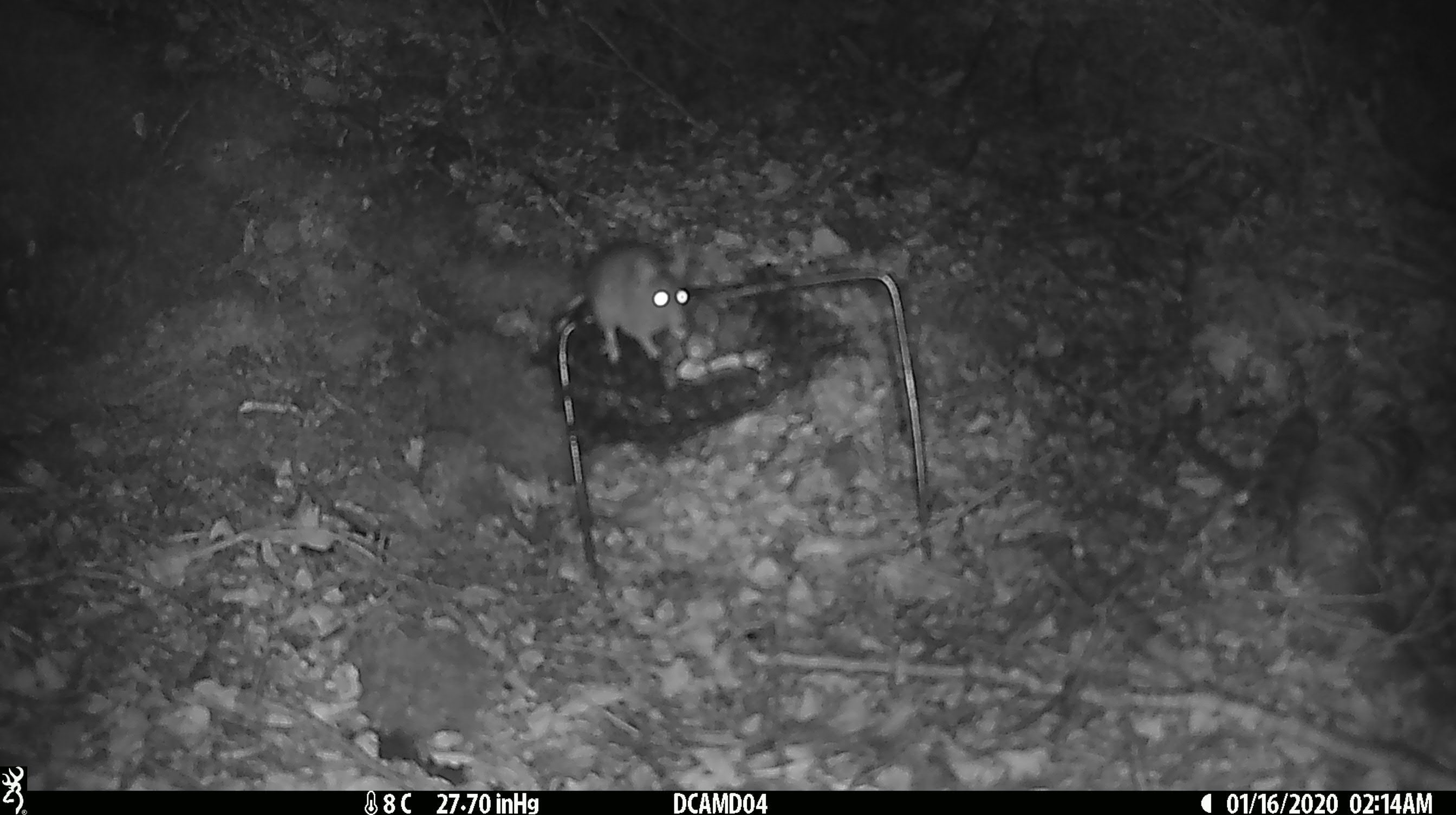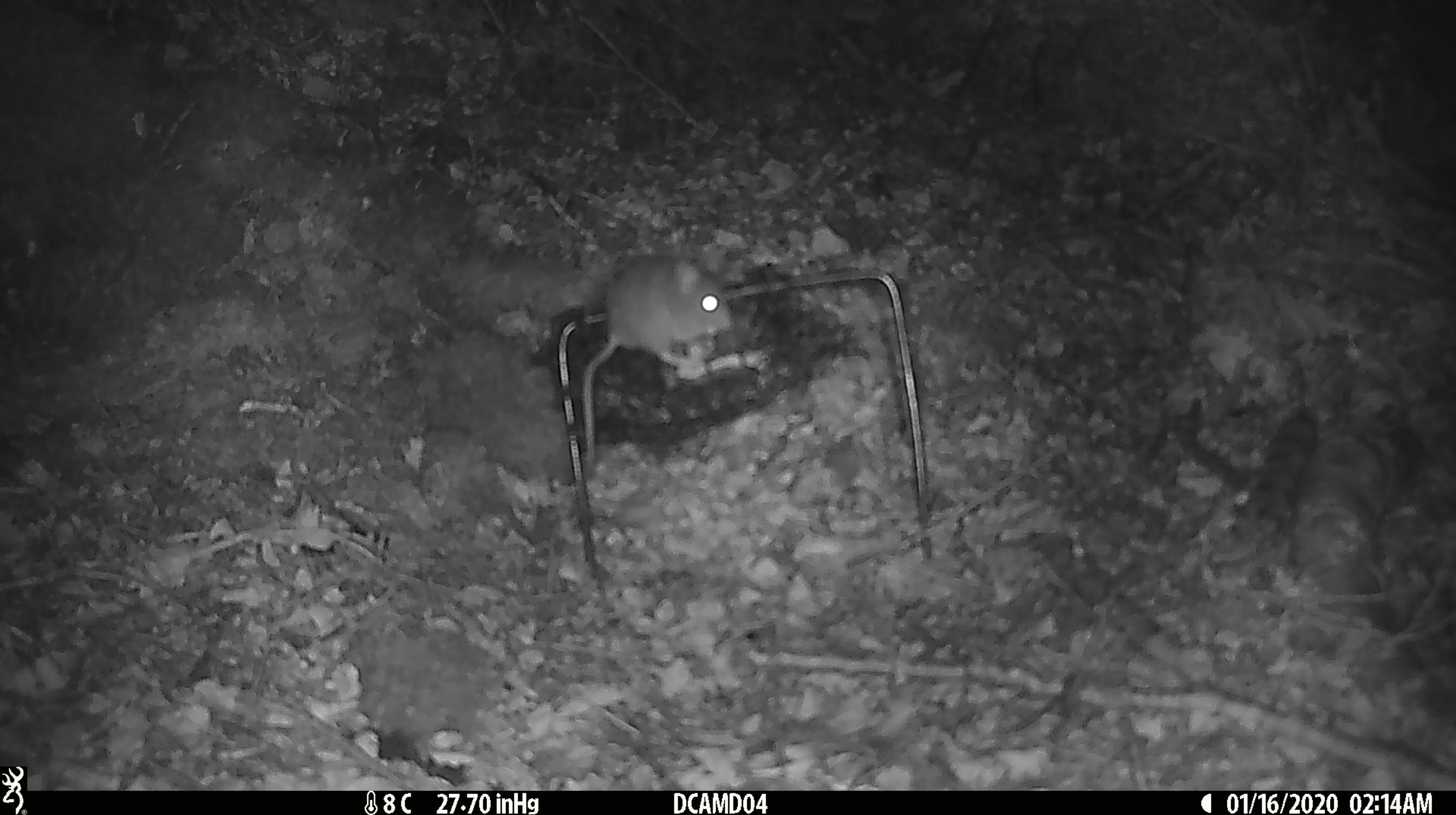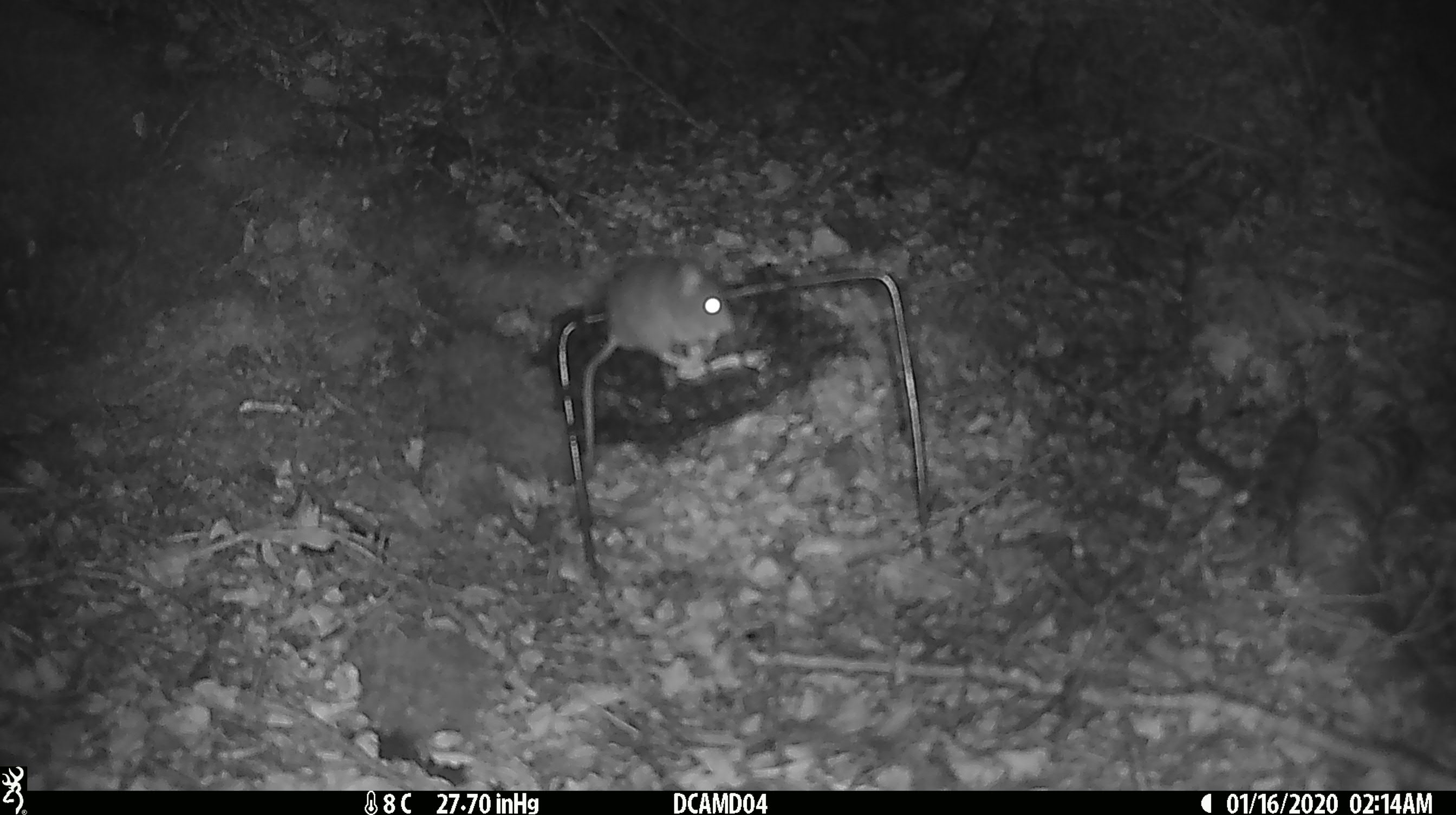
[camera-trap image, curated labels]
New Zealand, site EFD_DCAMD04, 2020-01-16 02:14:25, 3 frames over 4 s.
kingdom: Animalia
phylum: Chordata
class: Mammalia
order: Rodentia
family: Muridae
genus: Mus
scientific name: Mus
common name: mouse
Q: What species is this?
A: Mouse (Mus).